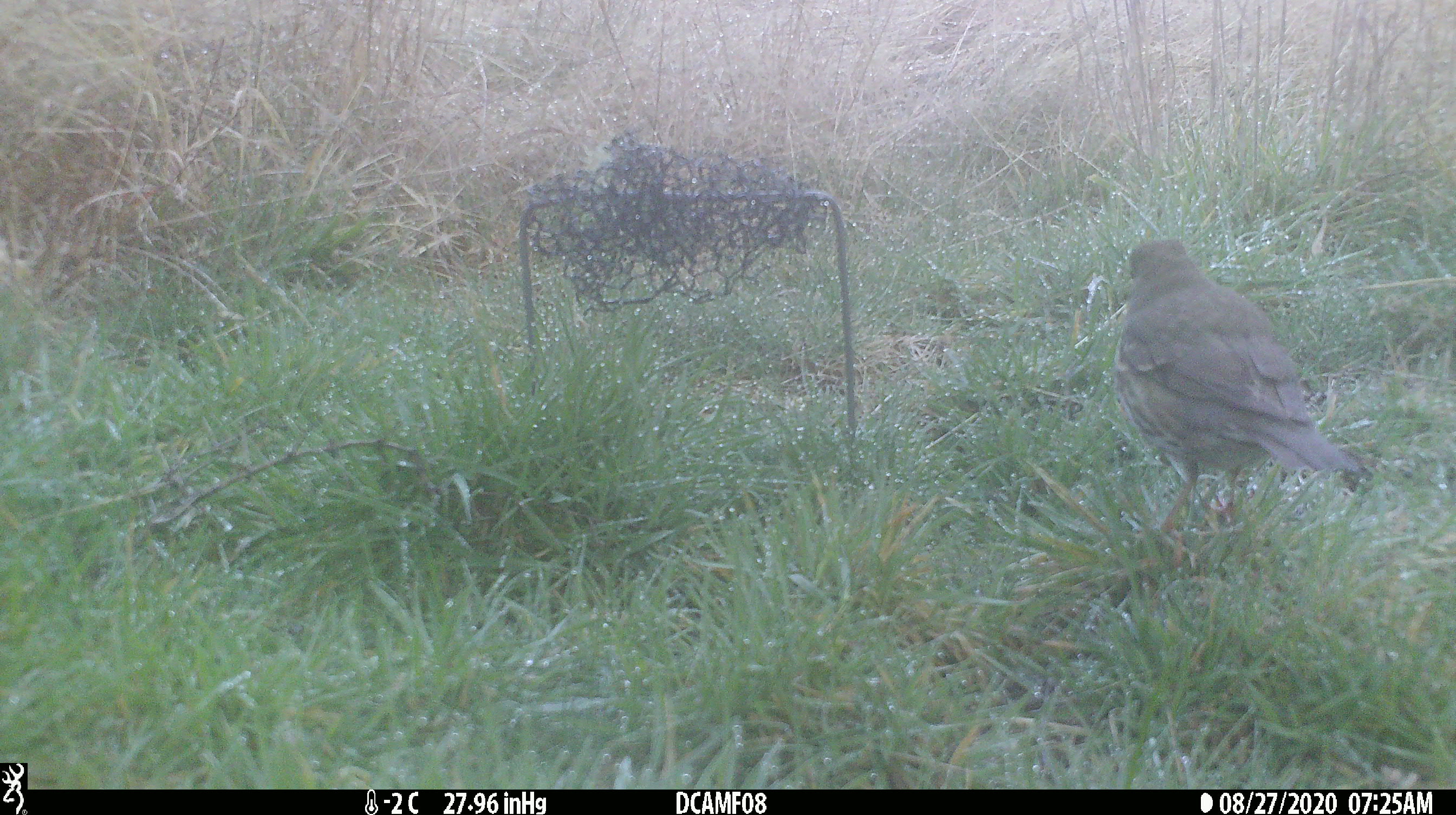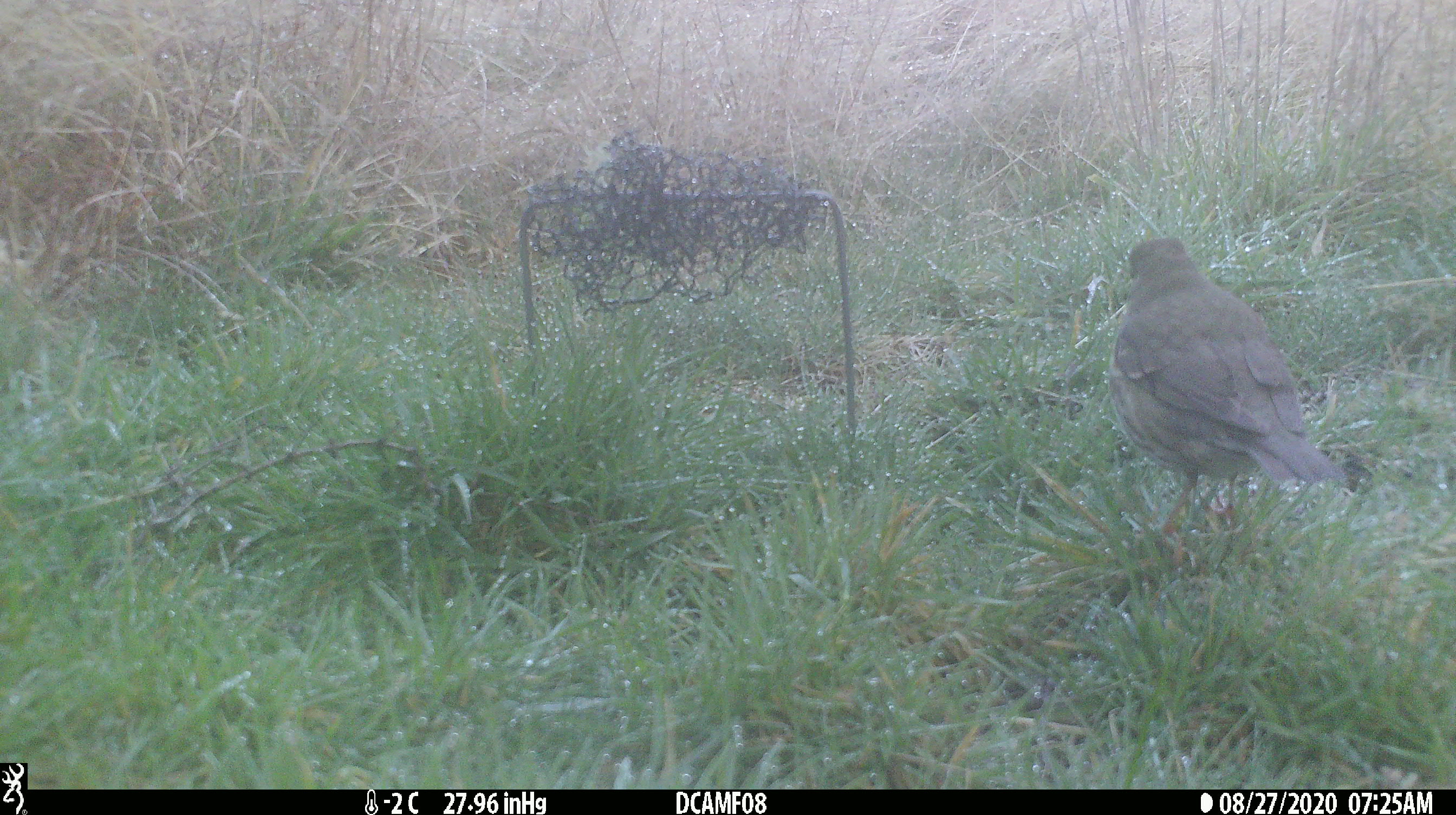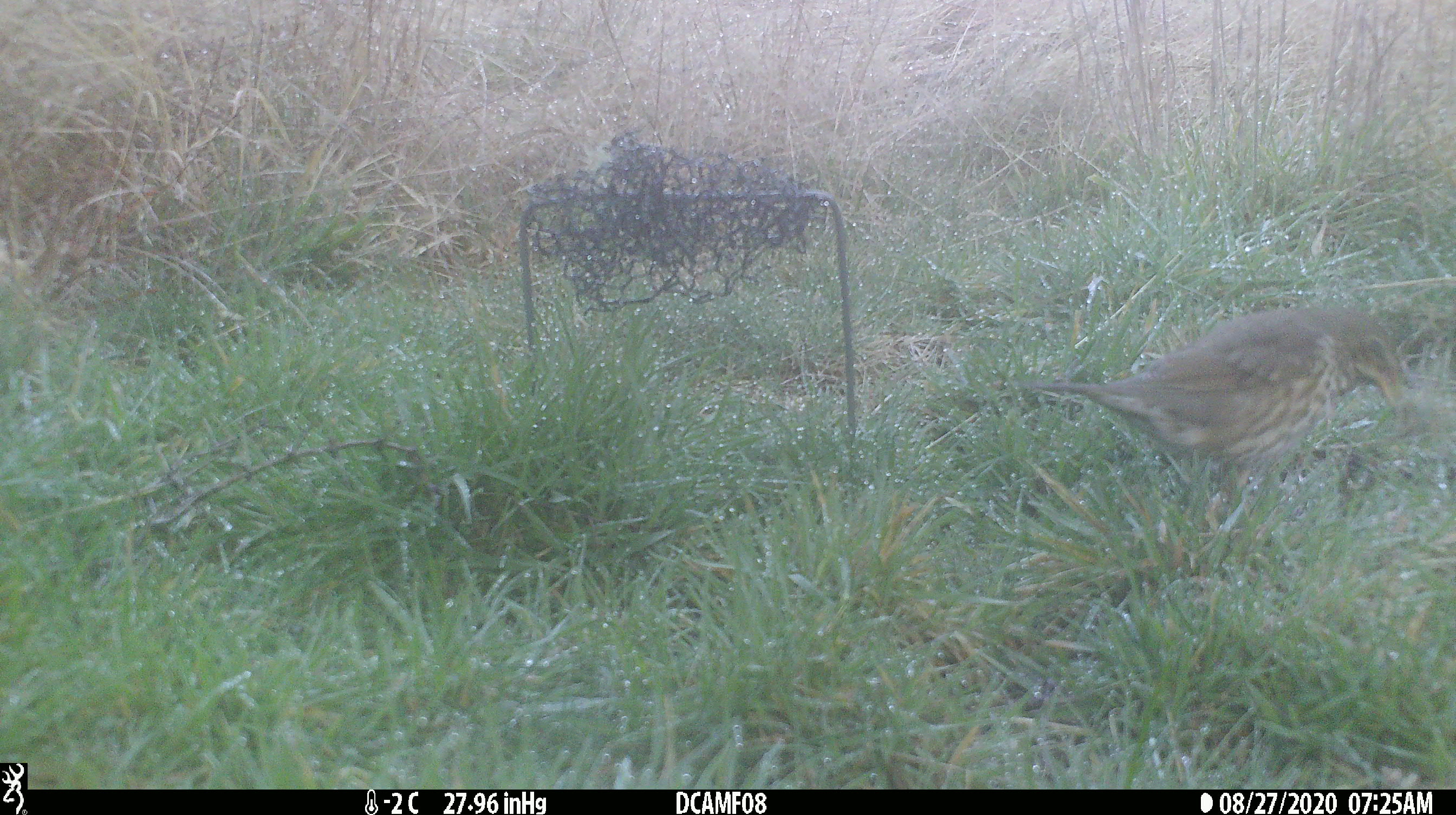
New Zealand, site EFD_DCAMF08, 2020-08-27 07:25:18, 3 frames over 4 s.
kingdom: Animalia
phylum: Chordata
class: Aves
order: Passeriformes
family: Turdidae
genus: Turdus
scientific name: Turdus philomelos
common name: song thrush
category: thrush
Thrush (song thrush) (Turdus philomelos).